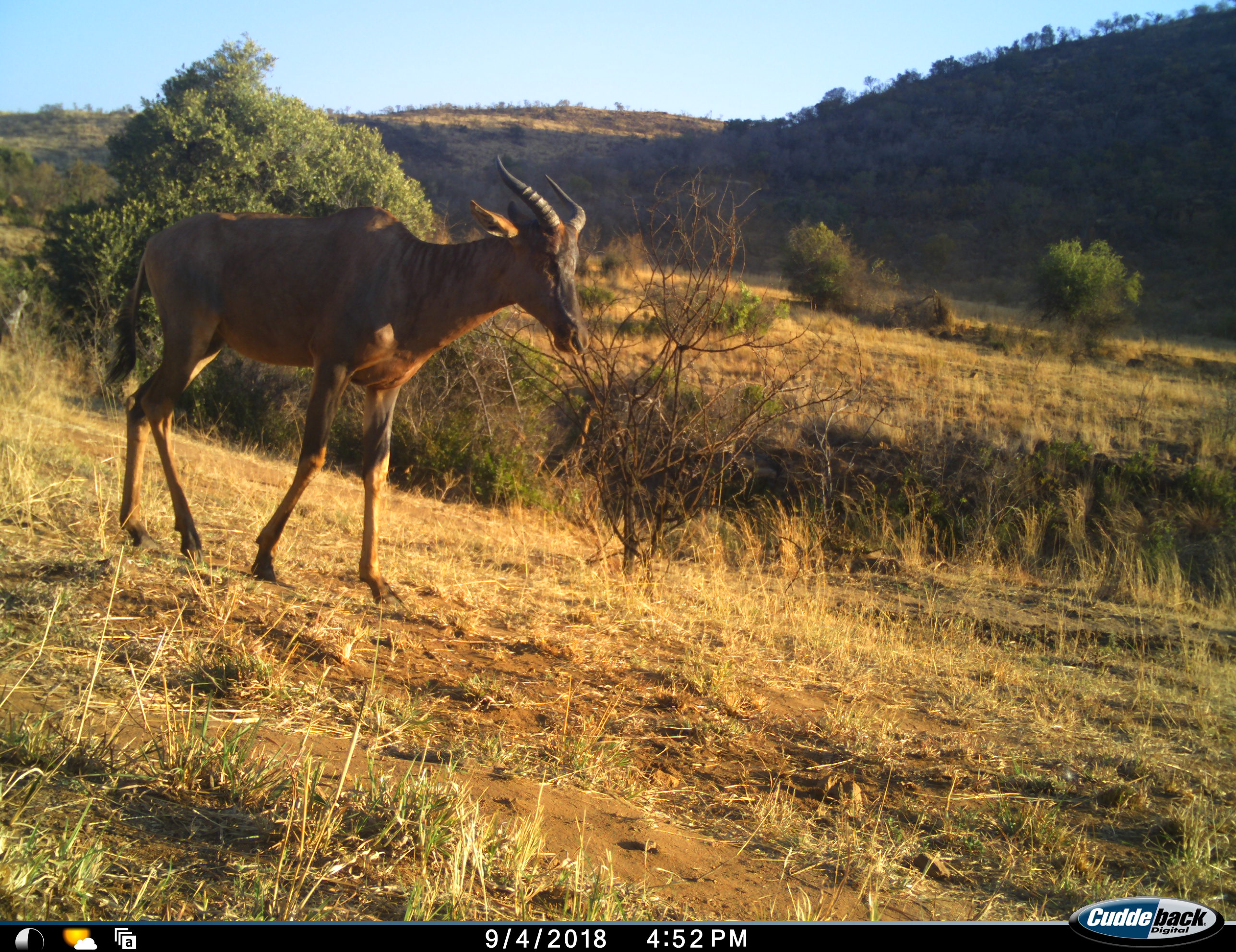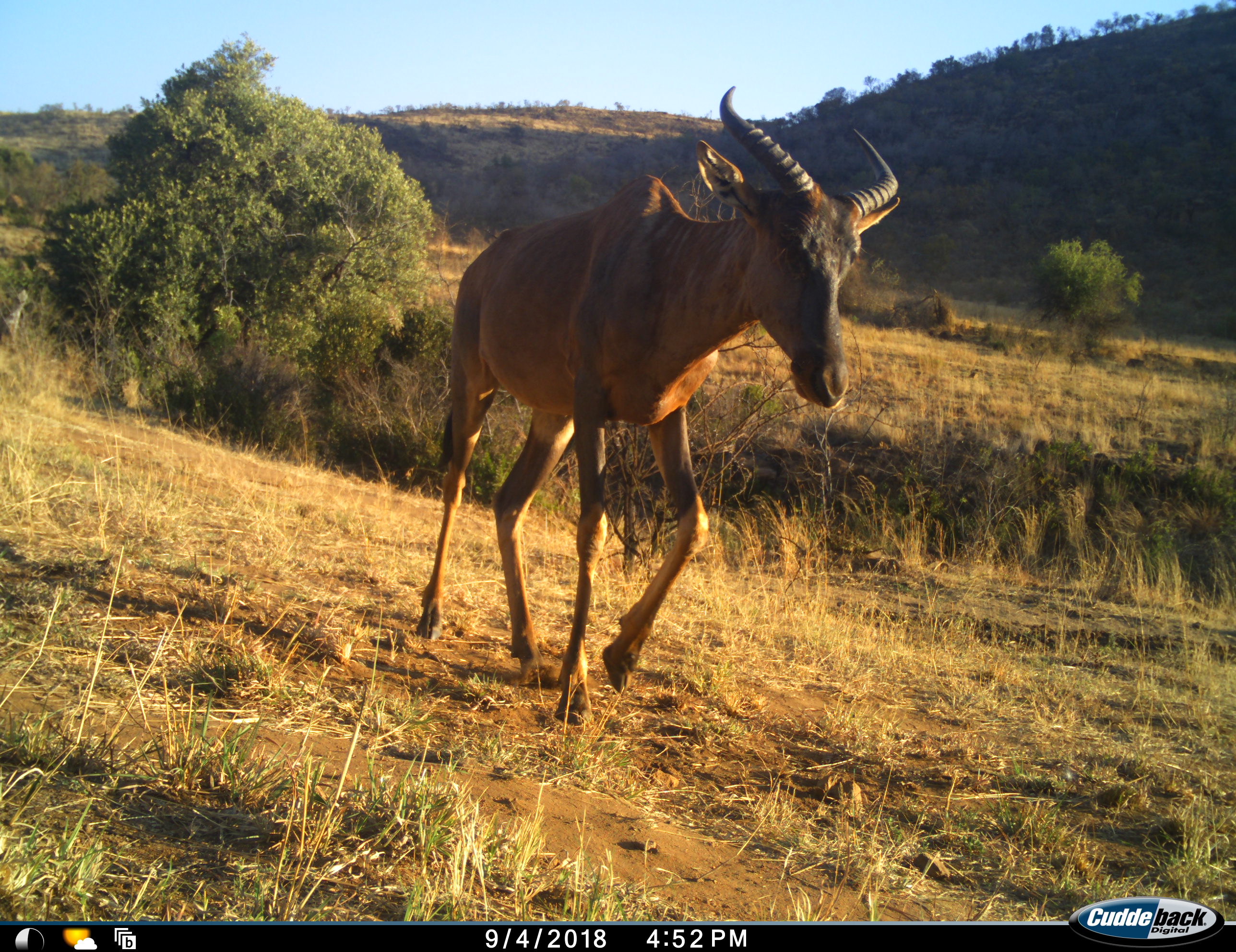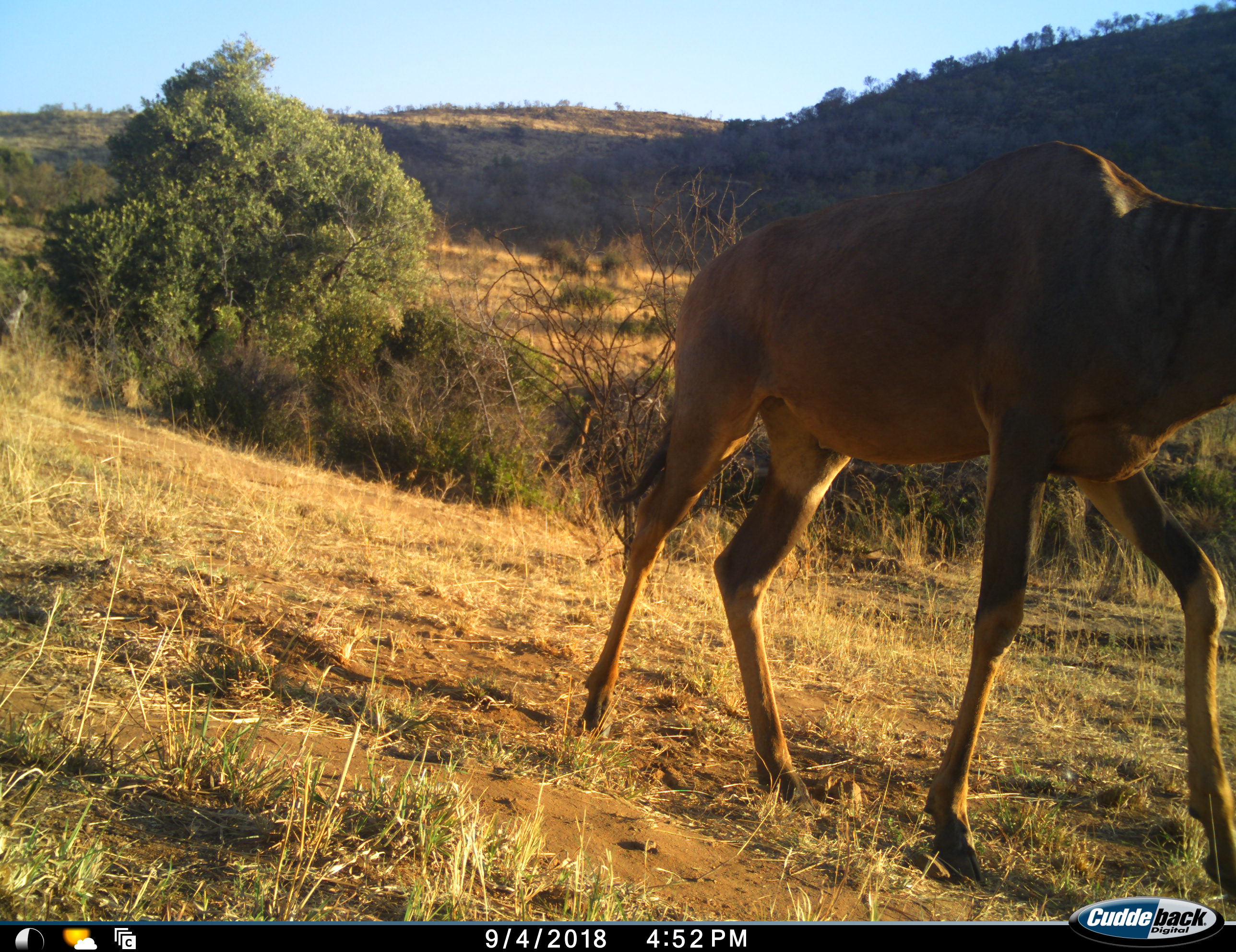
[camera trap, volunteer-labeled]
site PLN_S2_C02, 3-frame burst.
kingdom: Animalia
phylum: Chordata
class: Mammalia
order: Artiodactyla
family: Bovidae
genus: Damaliscus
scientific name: Damaliscus lunatus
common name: tsessebe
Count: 1.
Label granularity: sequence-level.